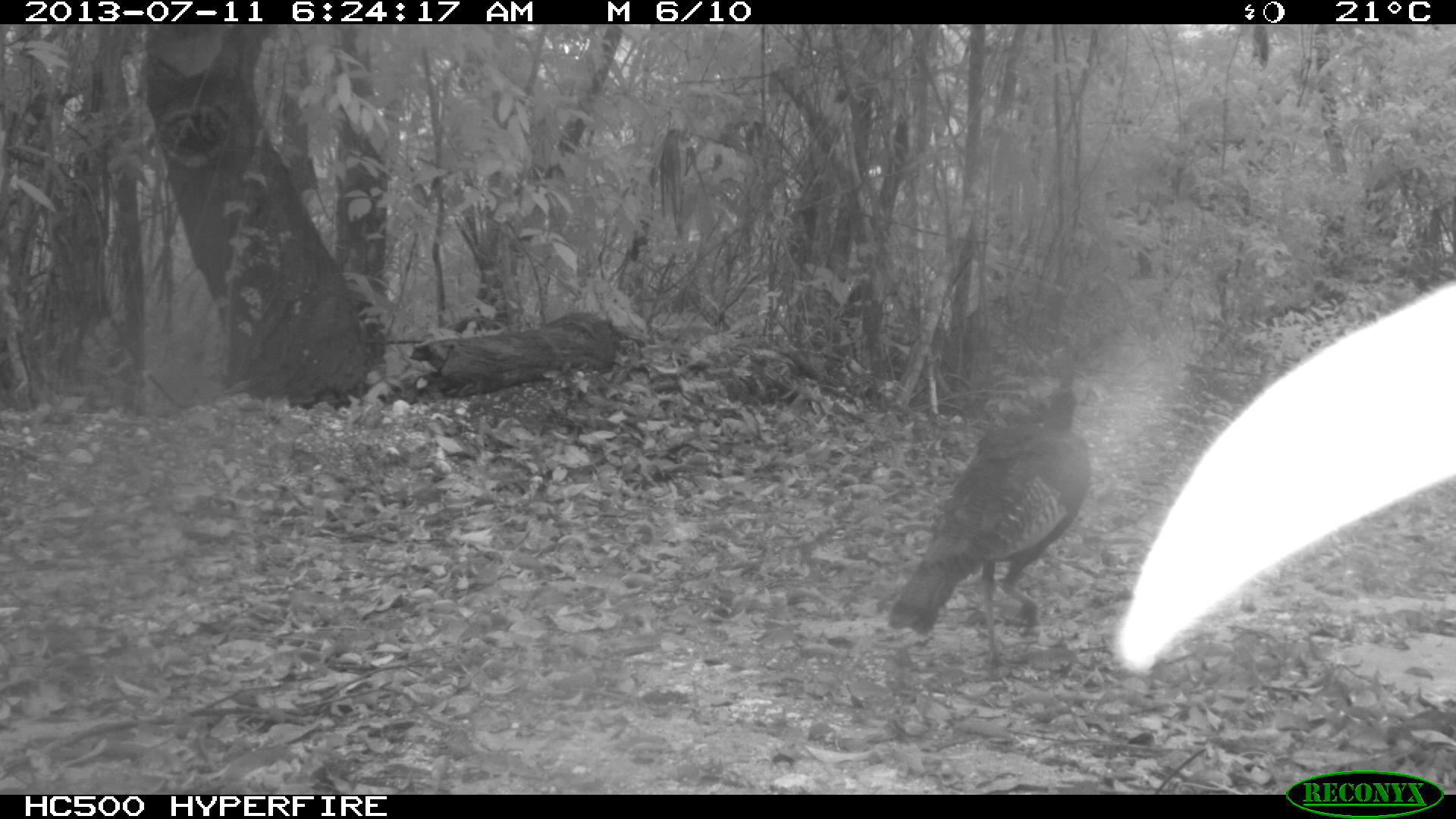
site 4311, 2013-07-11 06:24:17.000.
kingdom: Animalia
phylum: Chordata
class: Aves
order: Galliformes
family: Phasianidae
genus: Meleagris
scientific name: Meleagris ocellata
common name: ocellated turkey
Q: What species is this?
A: Meleagris ocellata (ocellated turkey).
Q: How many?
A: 1.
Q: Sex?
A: Female.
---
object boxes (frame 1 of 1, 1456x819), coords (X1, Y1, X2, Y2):
meleagris ocellata: (886, 387, 1091, 668)